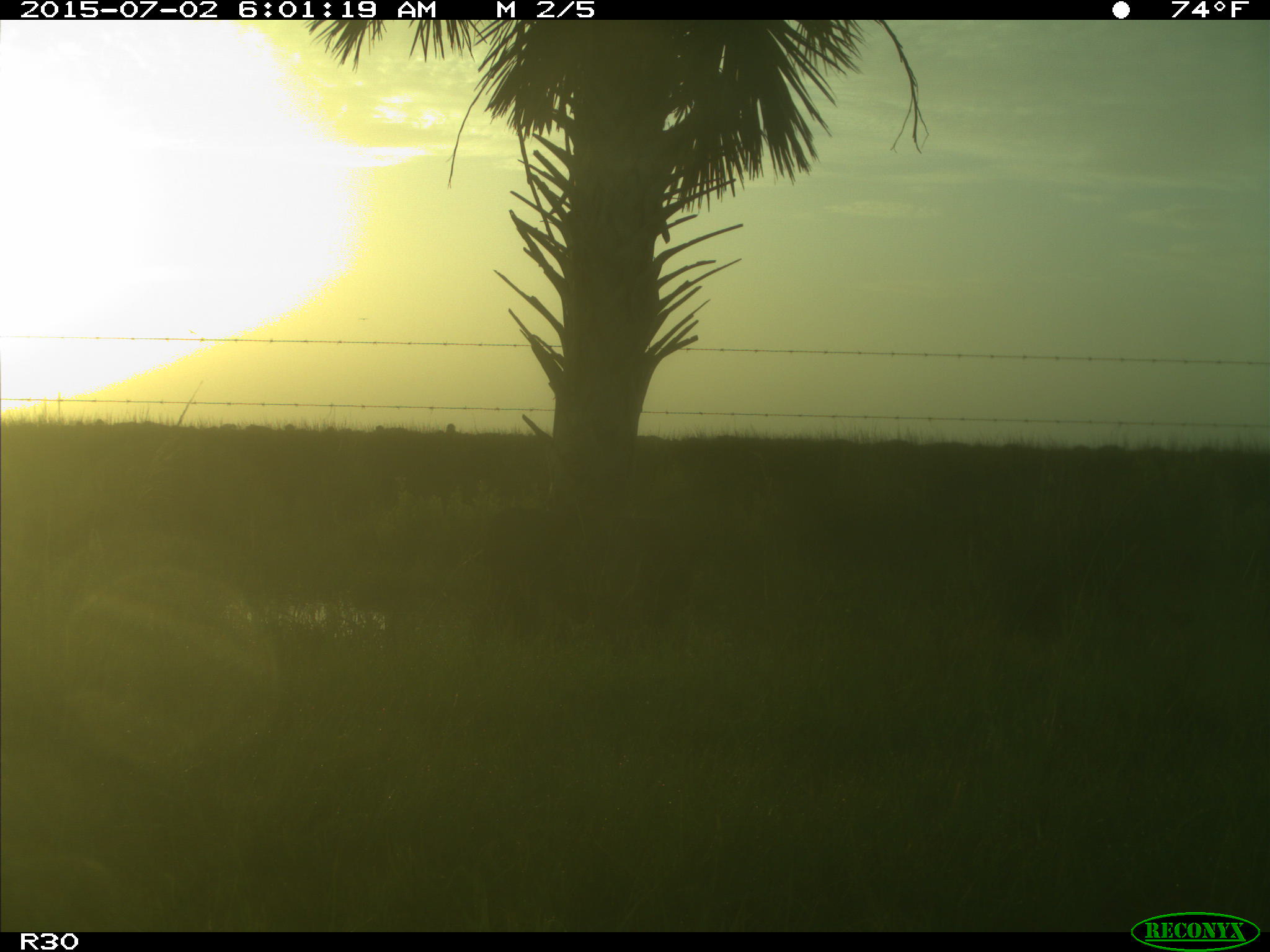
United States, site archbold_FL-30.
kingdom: Animalia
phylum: Chordata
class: Mammalia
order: Artiodactyla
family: Bovidae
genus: Bos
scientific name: Bos taurus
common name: domestic cow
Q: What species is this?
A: Bos taurus (domestic cow).